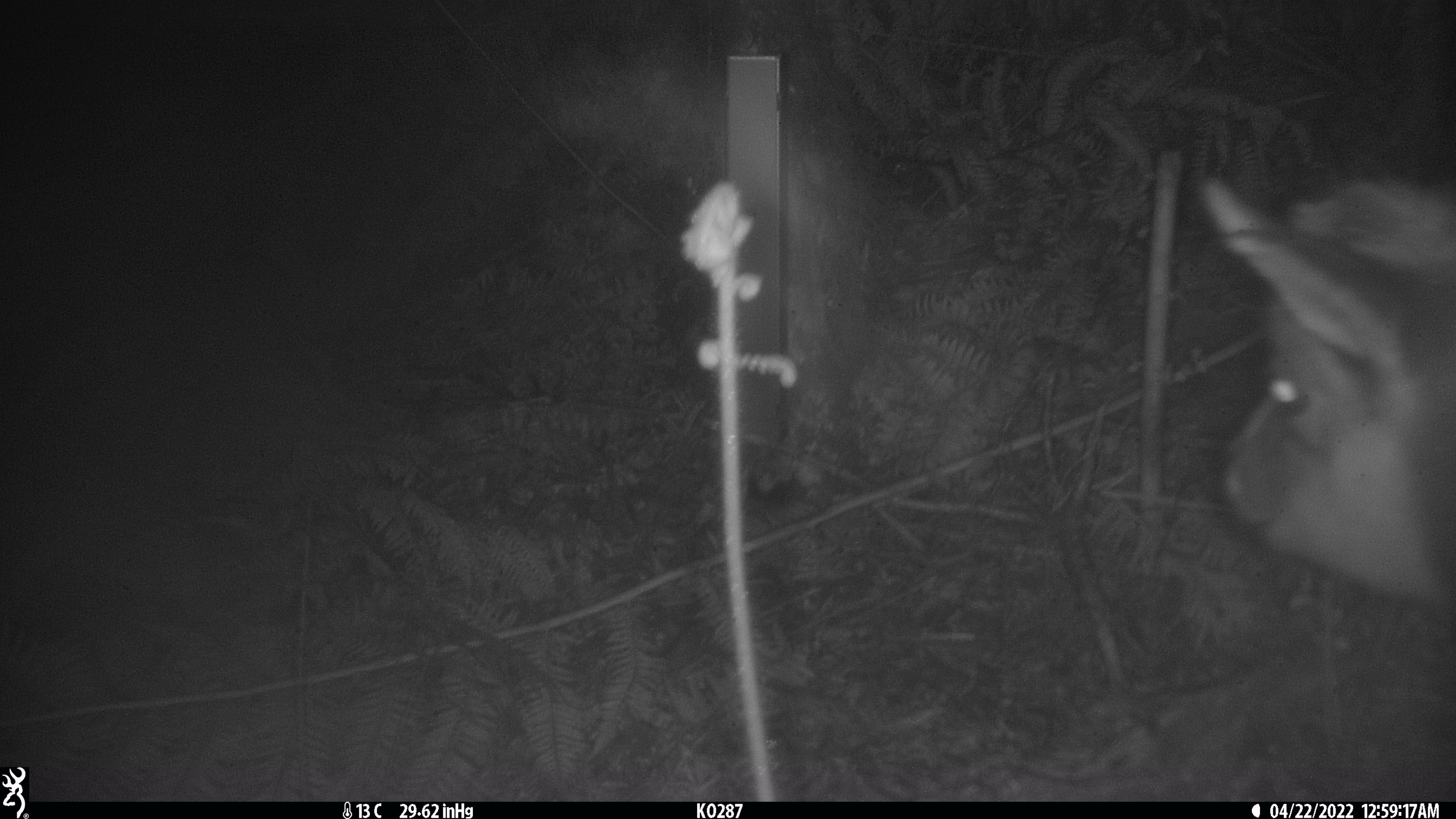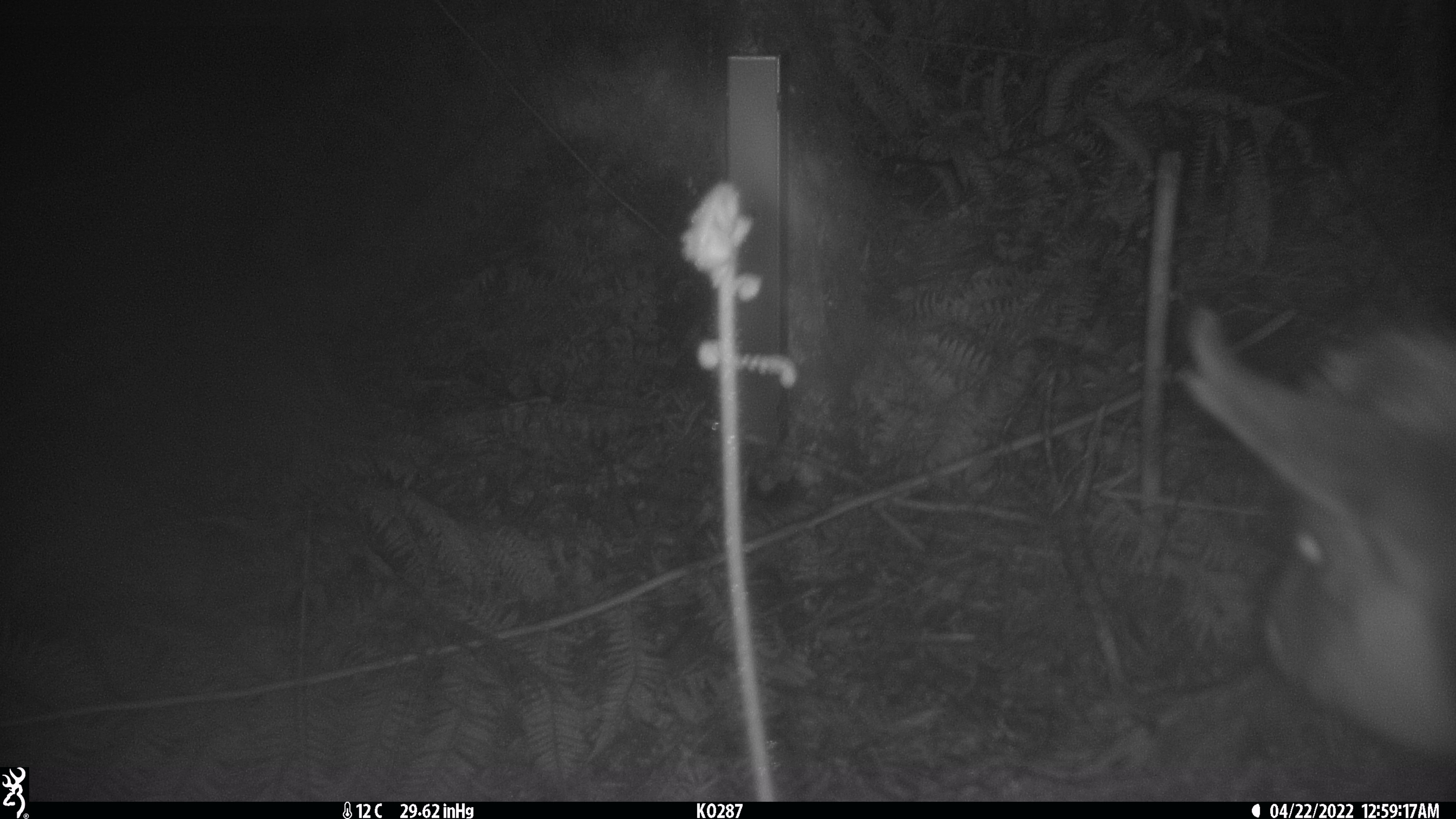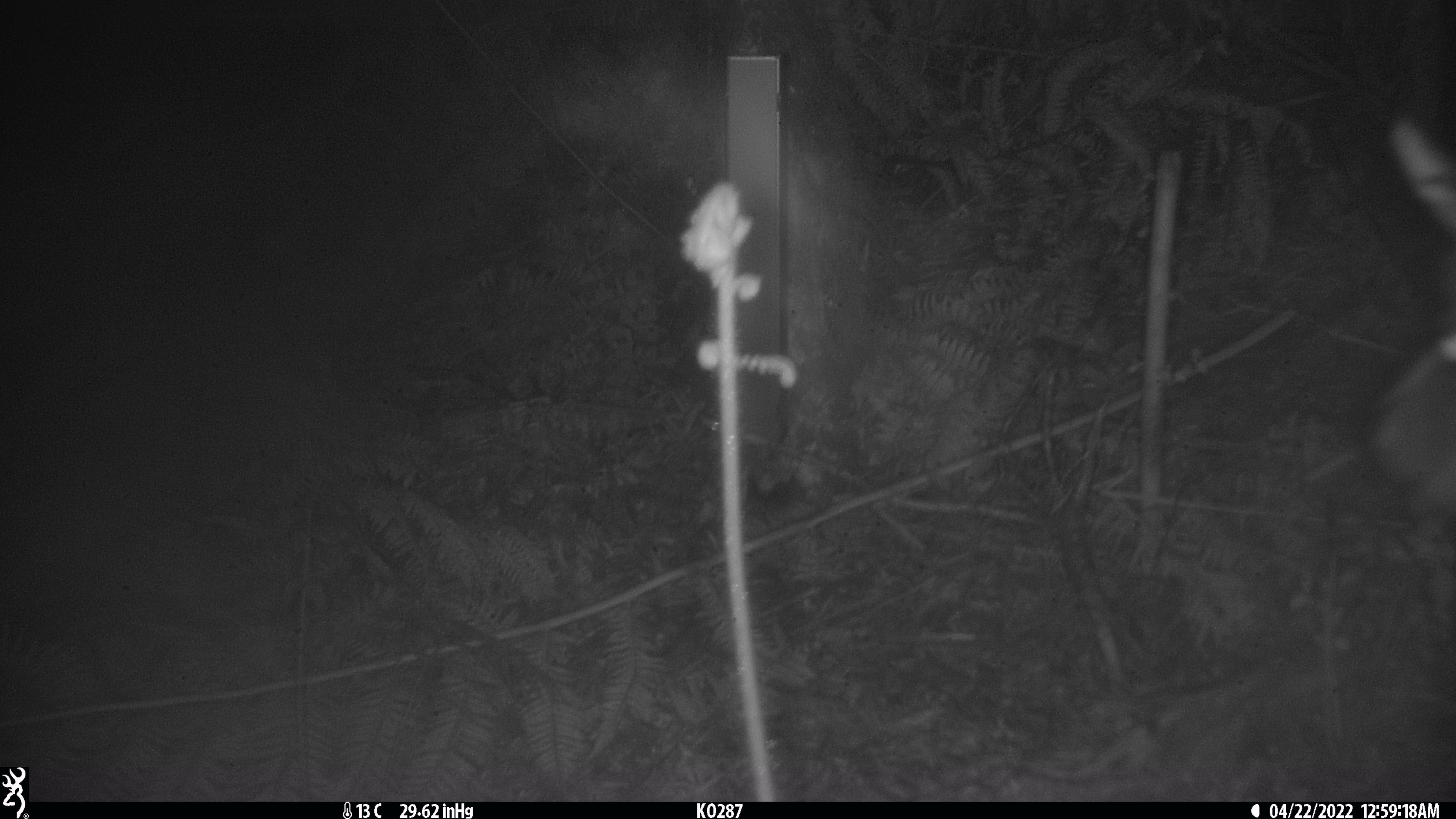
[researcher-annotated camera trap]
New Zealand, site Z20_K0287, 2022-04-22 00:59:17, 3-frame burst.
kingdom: Animalia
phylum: Chordata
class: Mammalia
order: Artiodactyla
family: Bovidae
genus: Rupicapra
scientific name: Rupicapra rupicapra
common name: alpine chamois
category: chamois